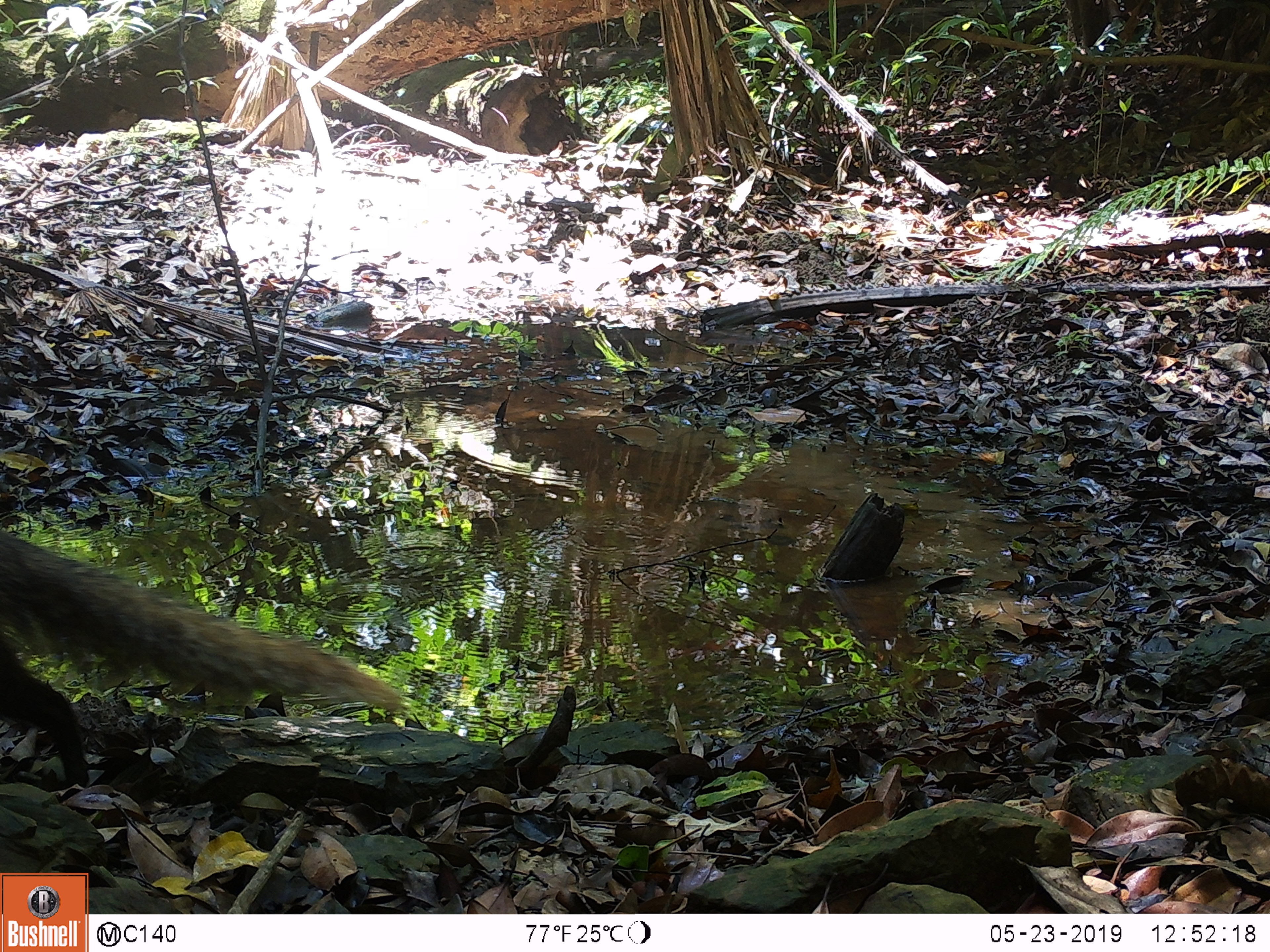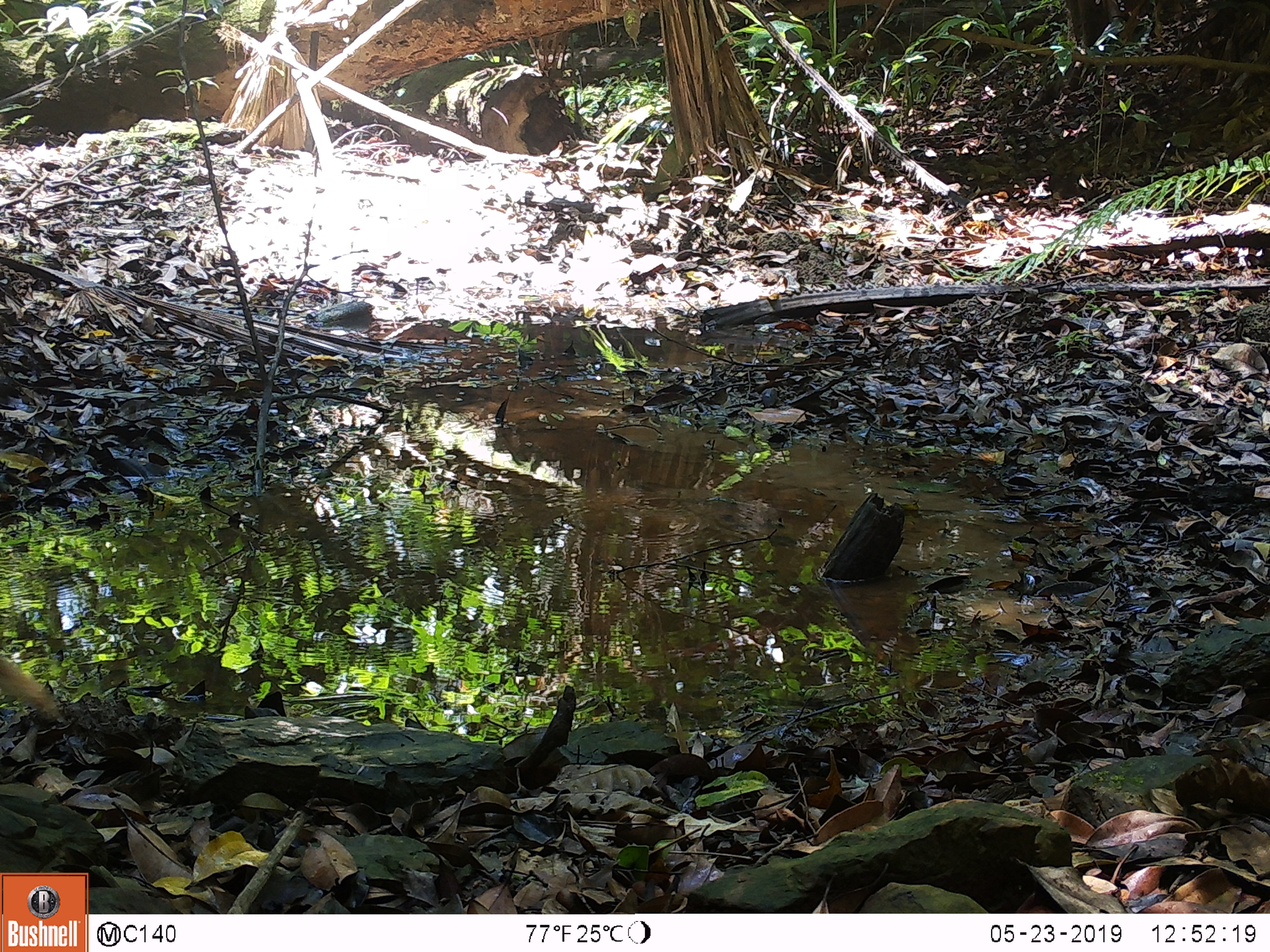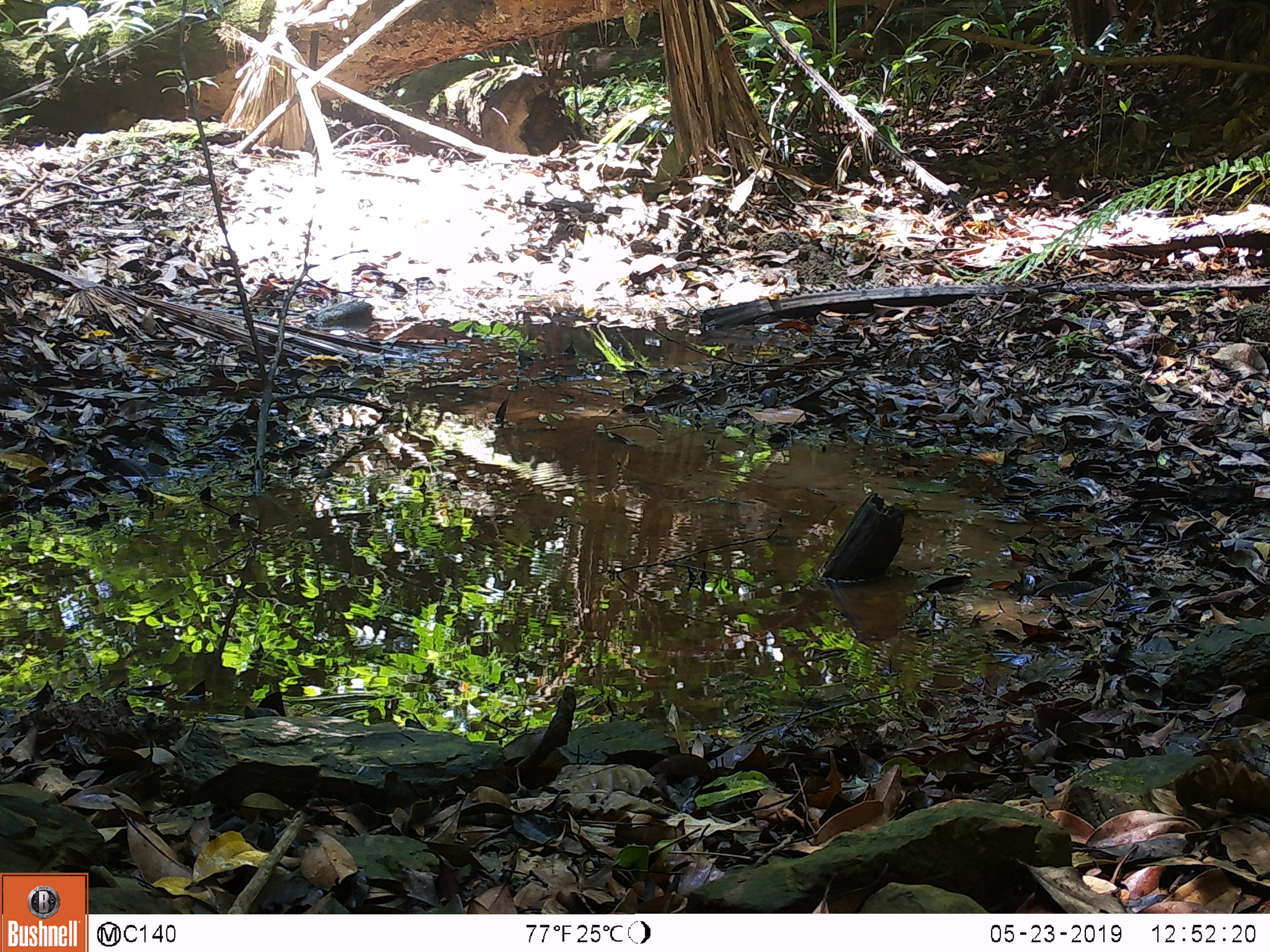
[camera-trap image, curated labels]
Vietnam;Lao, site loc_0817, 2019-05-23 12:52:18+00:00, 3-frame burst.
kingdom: Animalia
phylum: Chordata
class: Mammalia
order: Carnivora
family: Herpestidae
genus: Urva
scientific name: Urva urva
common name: crab-eating mongoose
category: crab eating mongoose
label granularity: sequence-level